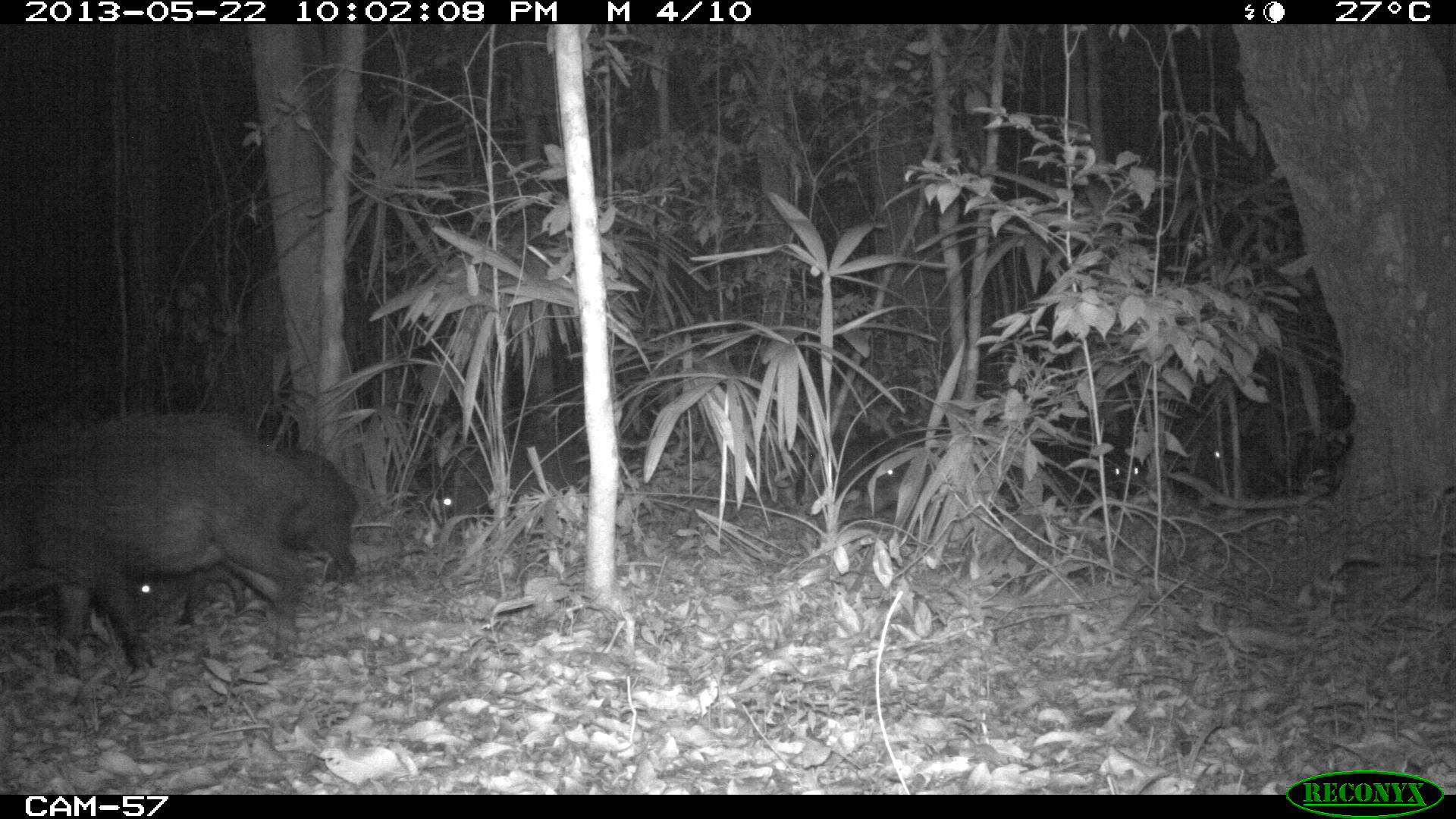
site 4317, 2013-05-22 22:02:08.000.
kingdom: Animalia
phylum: Chordata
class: Mammalia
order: Artiodactyla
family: Tayassuidae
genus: Tayassu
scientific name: Tayassu pecari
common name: white-lipped peccary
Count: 20.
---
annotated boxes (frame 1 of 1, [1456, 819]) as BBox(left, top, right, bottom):
tayassu pecari: BBox(3, 407, 310, 677); BBox(132, 447, 360, 623); BBox(440, 436, 586, 528); BBox(830, 436, 925, 496); BBox(1058, 451, 1142, 500); BBox(1199, 444, 1220, 478)